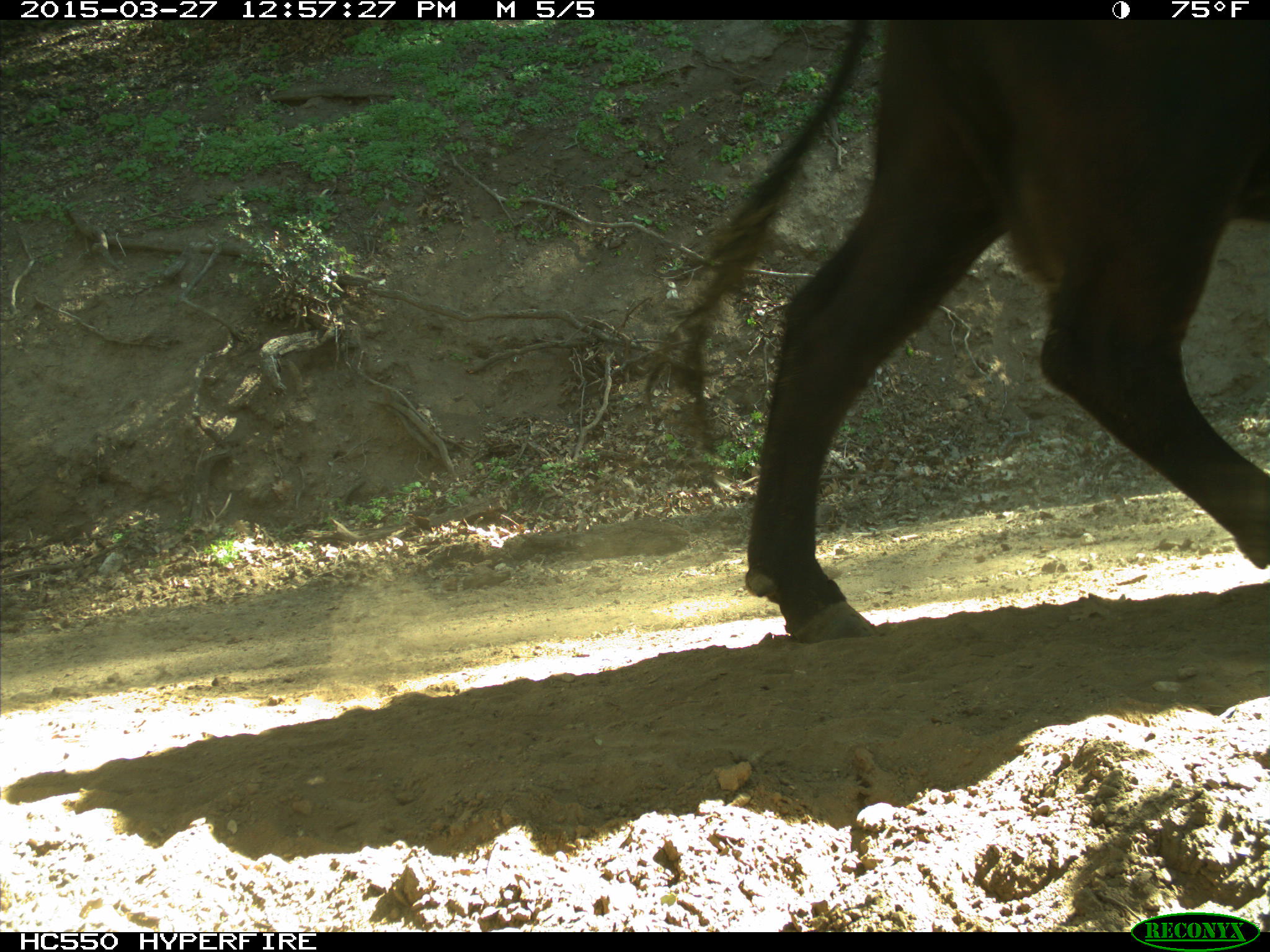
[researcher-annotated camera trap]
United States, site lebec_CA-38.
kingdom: Animalia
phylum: Chordata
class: Mammalia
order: Artiodactyla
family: Bovidae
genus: Bos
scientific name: Bos taurus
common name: domestic cow